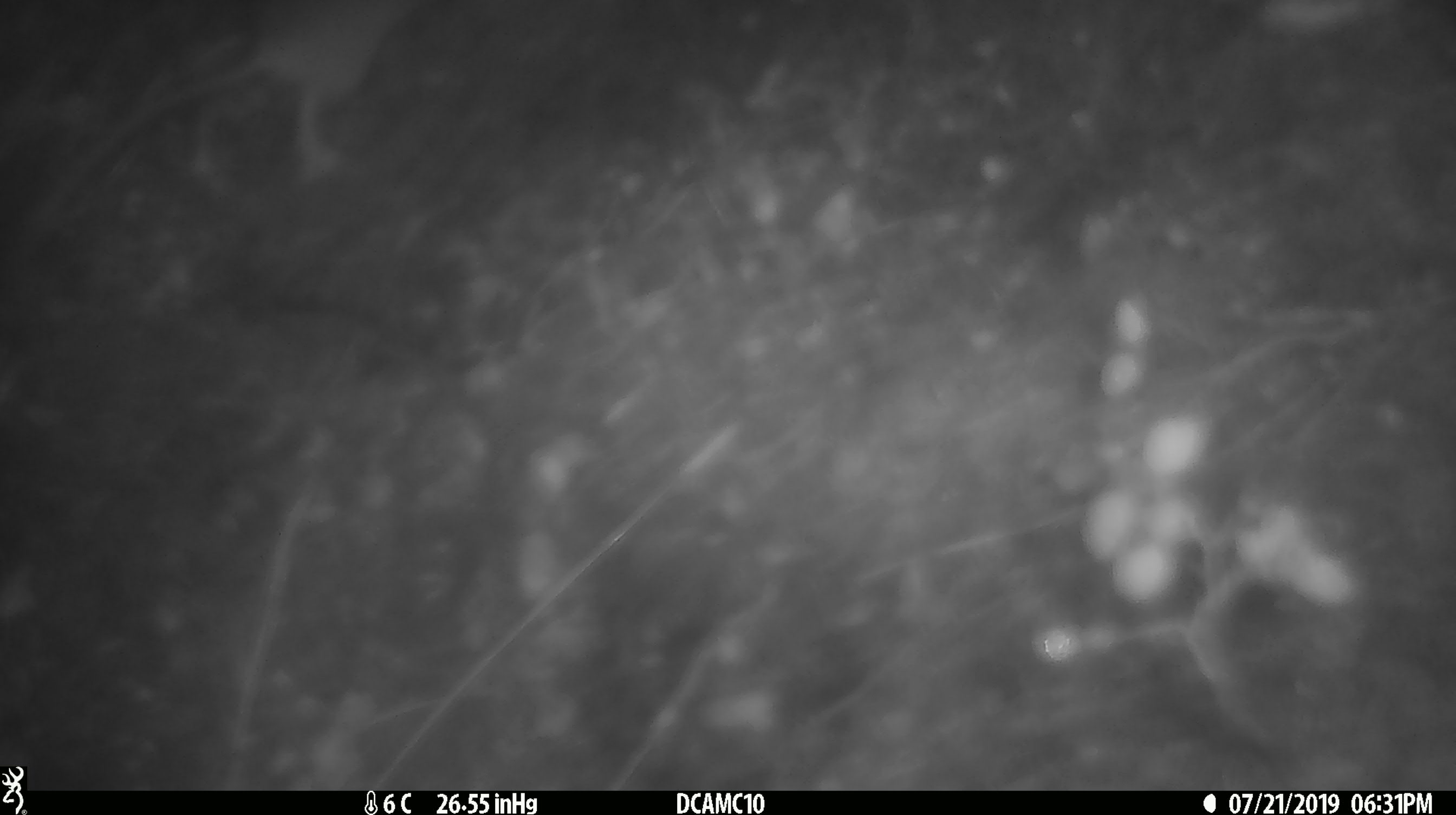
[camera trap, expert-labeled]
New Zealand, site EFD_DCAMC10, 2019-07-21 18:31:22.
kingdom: Animalia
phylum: Chordata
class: Mammalia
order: Rodentia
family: Muridae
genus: Mus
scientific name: Mus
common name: mouse